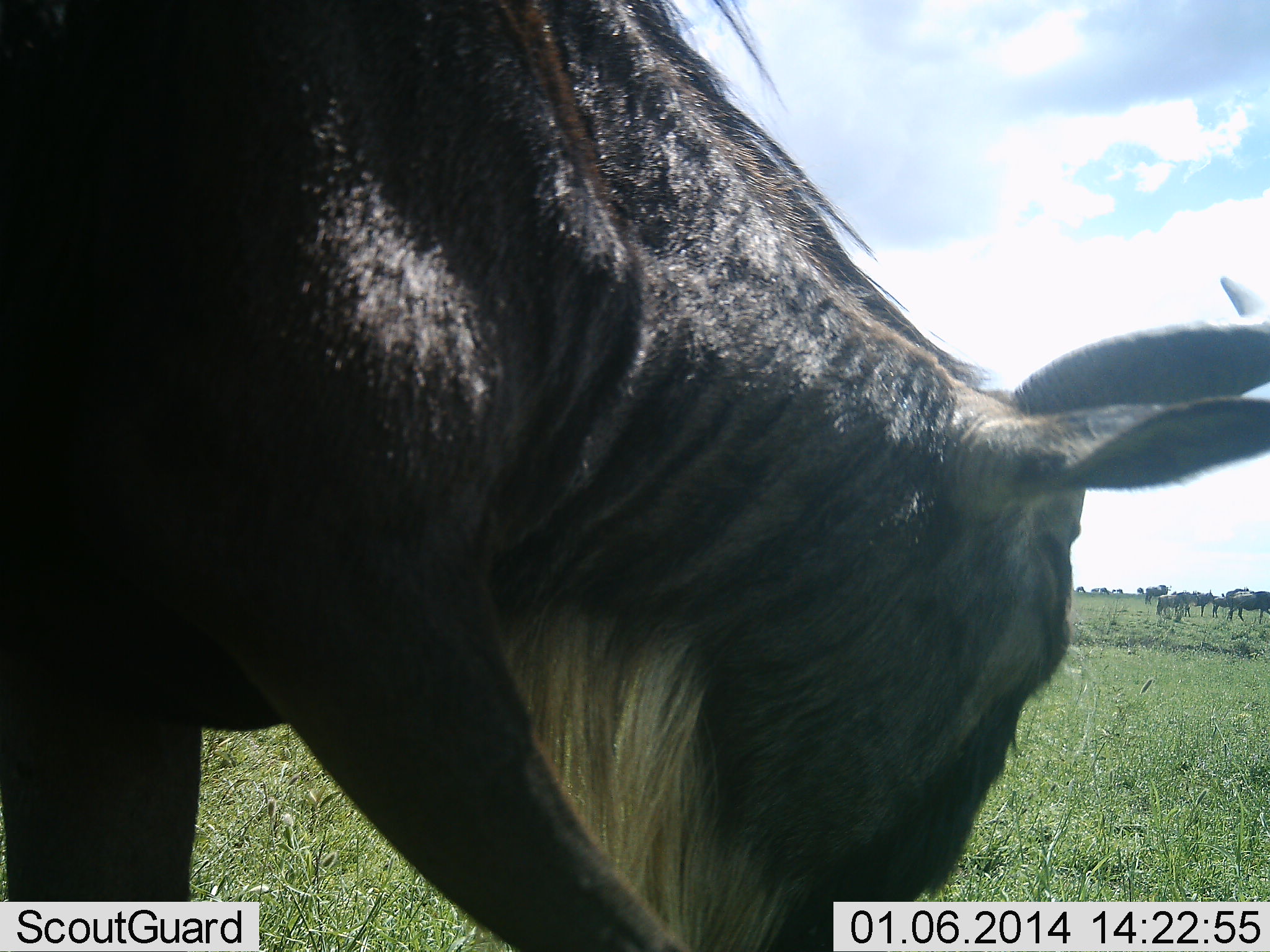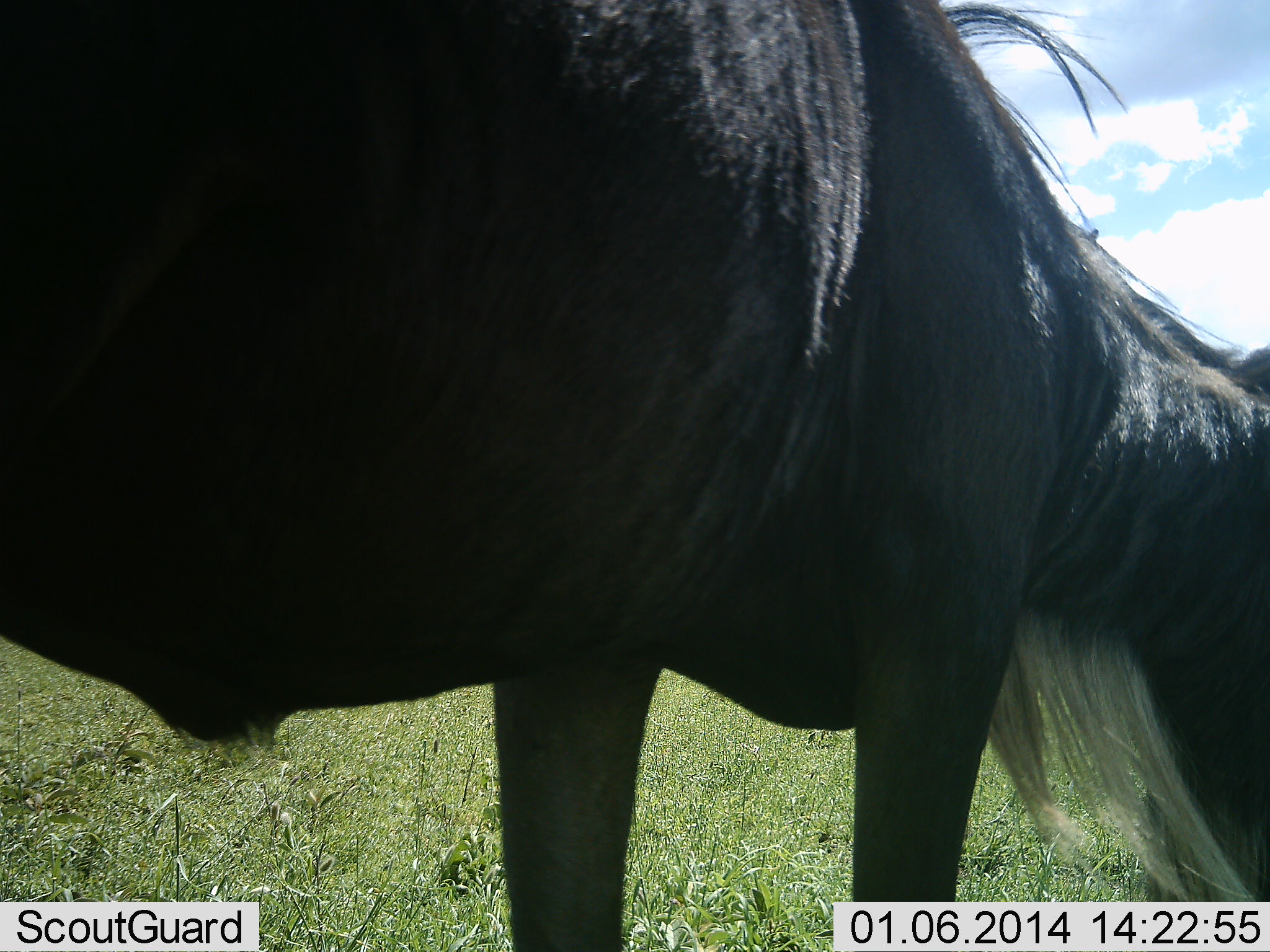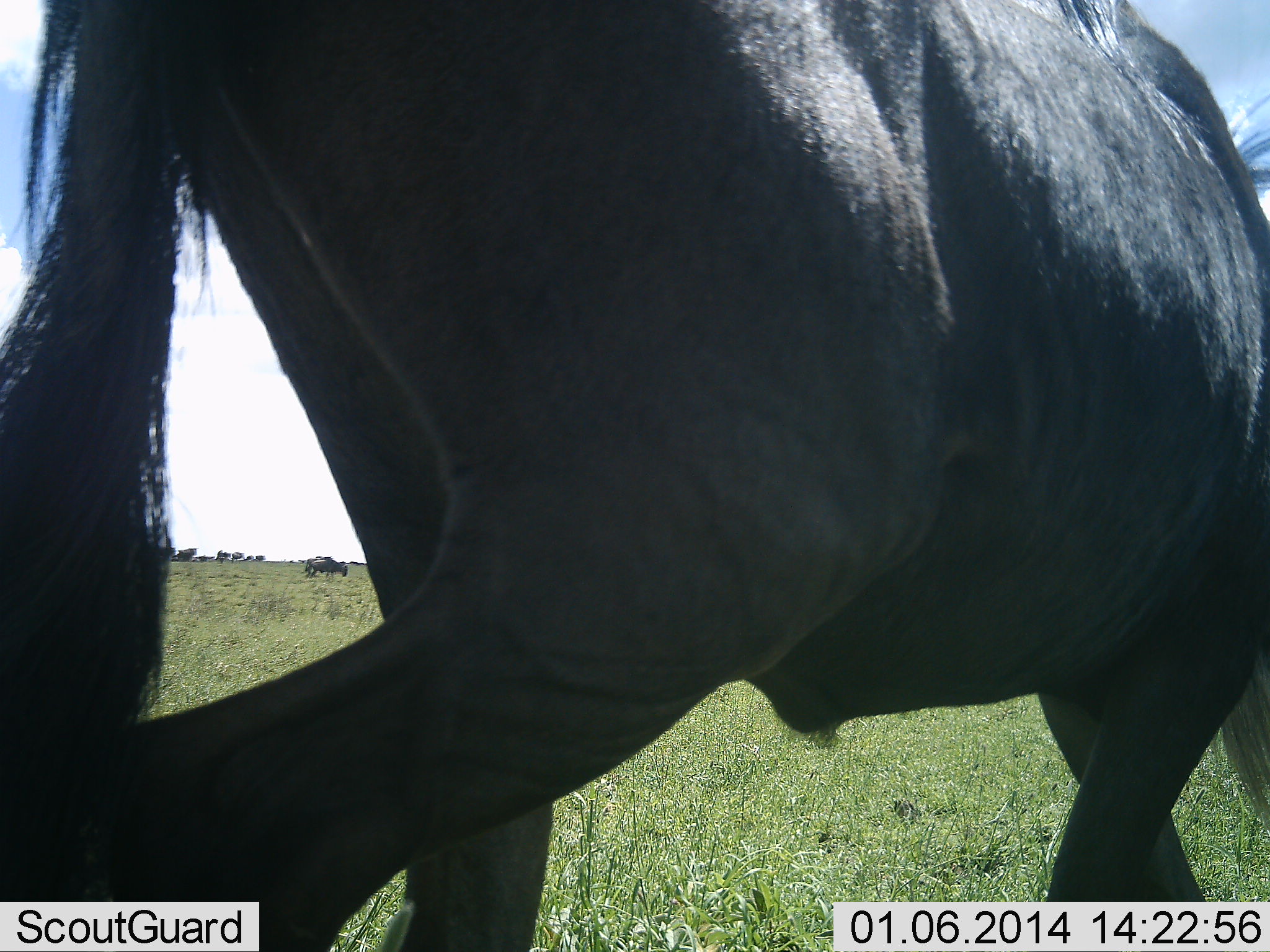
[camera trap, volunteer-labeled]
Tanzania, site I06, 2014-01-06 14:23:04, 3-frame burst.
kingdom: Animalia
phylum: Chordata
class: Mammalia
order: Artiodactyla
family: Bovidae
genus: Connochaetes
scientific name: Connochaetes taurinus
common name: blue wildebeest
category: wildebeest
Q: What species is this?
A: Wildebeest (blue wildebeest) (Connochaetes taurinus).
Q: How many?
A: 1.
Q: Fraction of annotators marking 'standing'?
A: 50%.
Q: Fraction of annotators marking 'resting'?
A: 0%.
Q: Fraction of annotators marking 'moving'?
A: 50%.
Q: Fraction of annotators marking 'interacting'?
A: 0%.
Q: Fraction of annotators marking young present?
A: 0%.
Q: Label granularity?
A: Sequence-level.